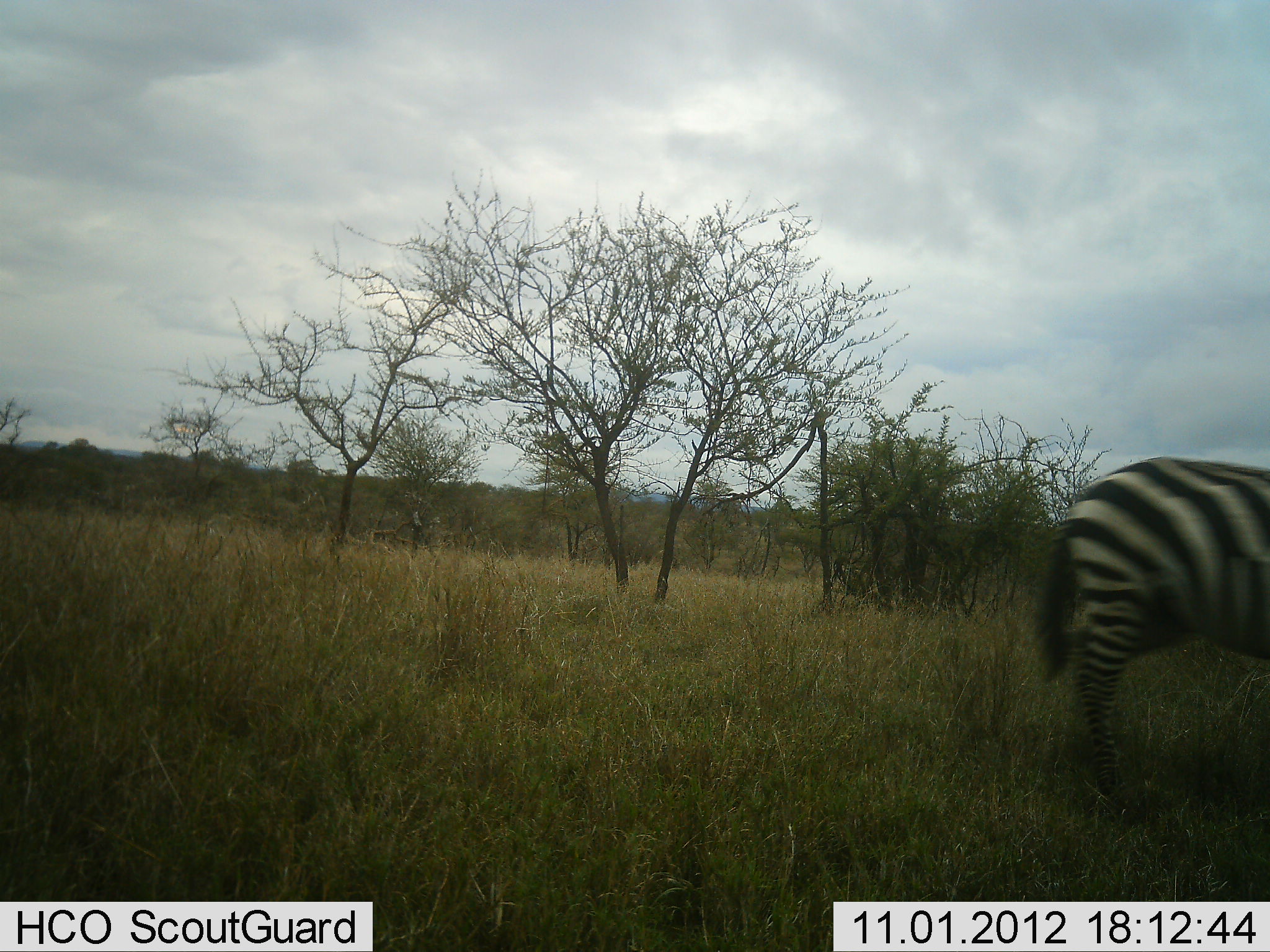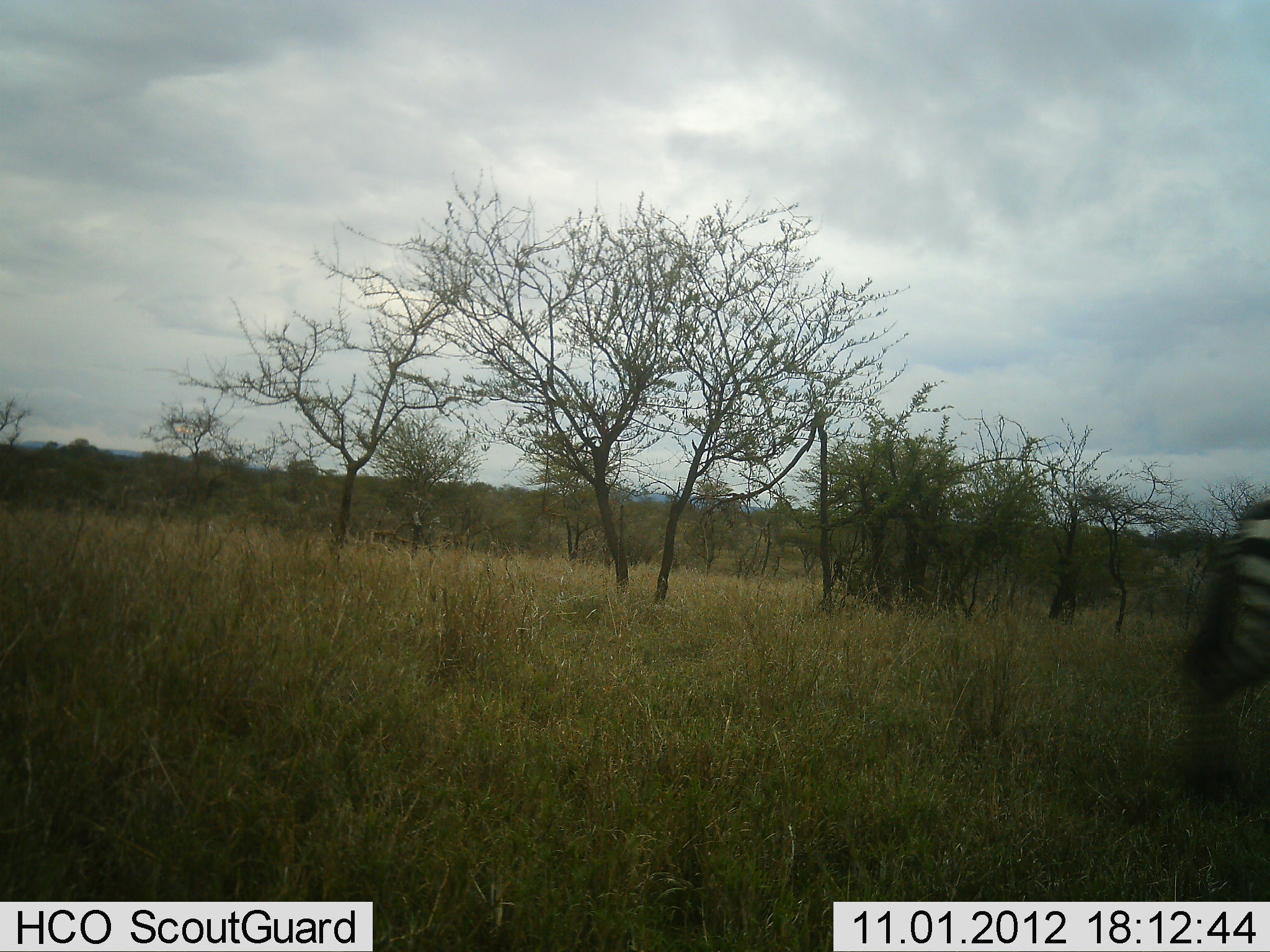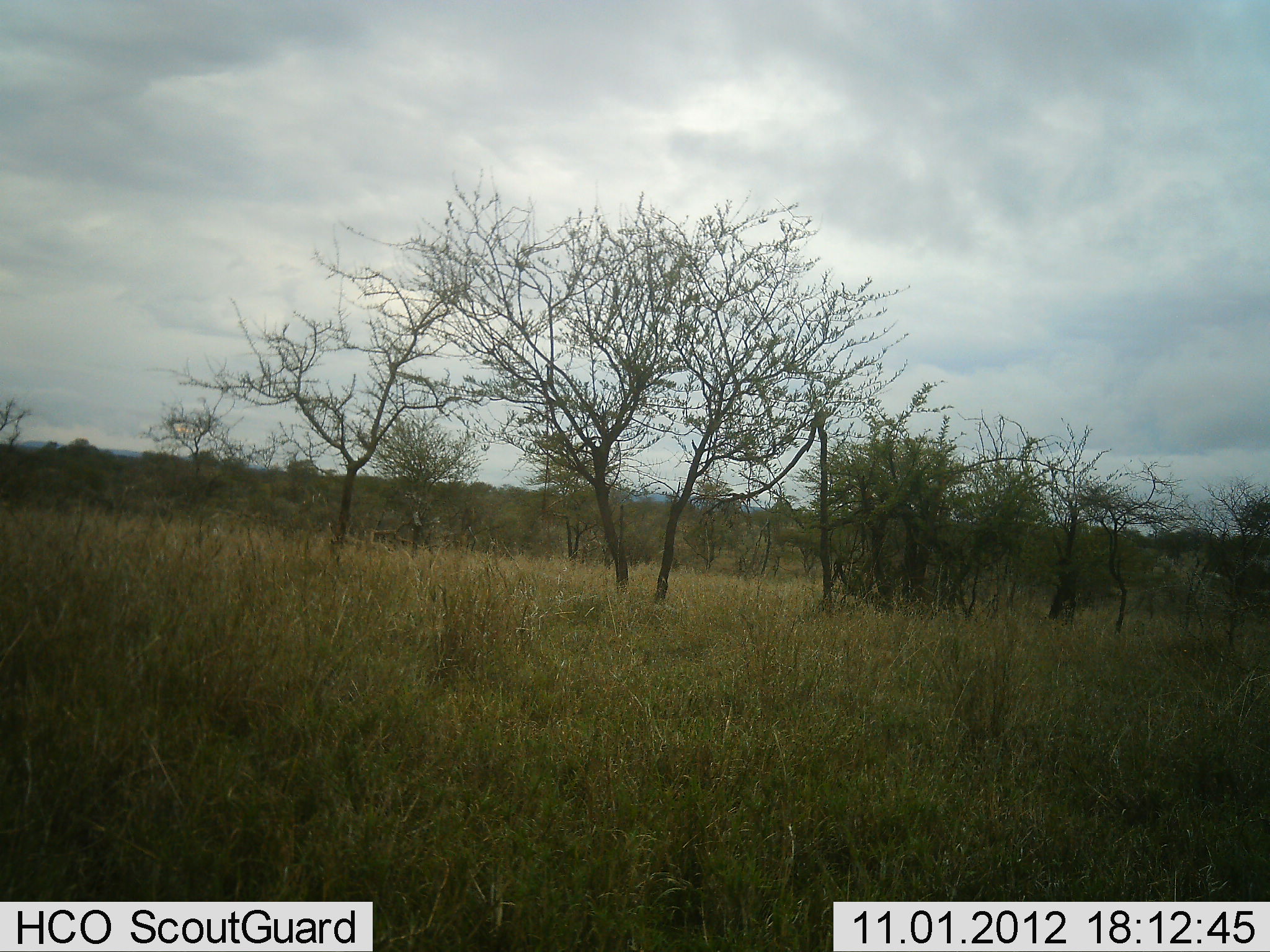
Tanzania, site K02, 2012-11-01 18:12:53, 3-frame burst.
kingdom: Animalia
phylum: Chordata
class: Mammalia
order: Perissodactyla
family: Equidae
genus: Equus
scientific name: Equus quagga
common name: plains zebra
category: zebra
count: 1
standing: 0%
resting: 0%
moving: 100%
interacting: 0%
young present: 0%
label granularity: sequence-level